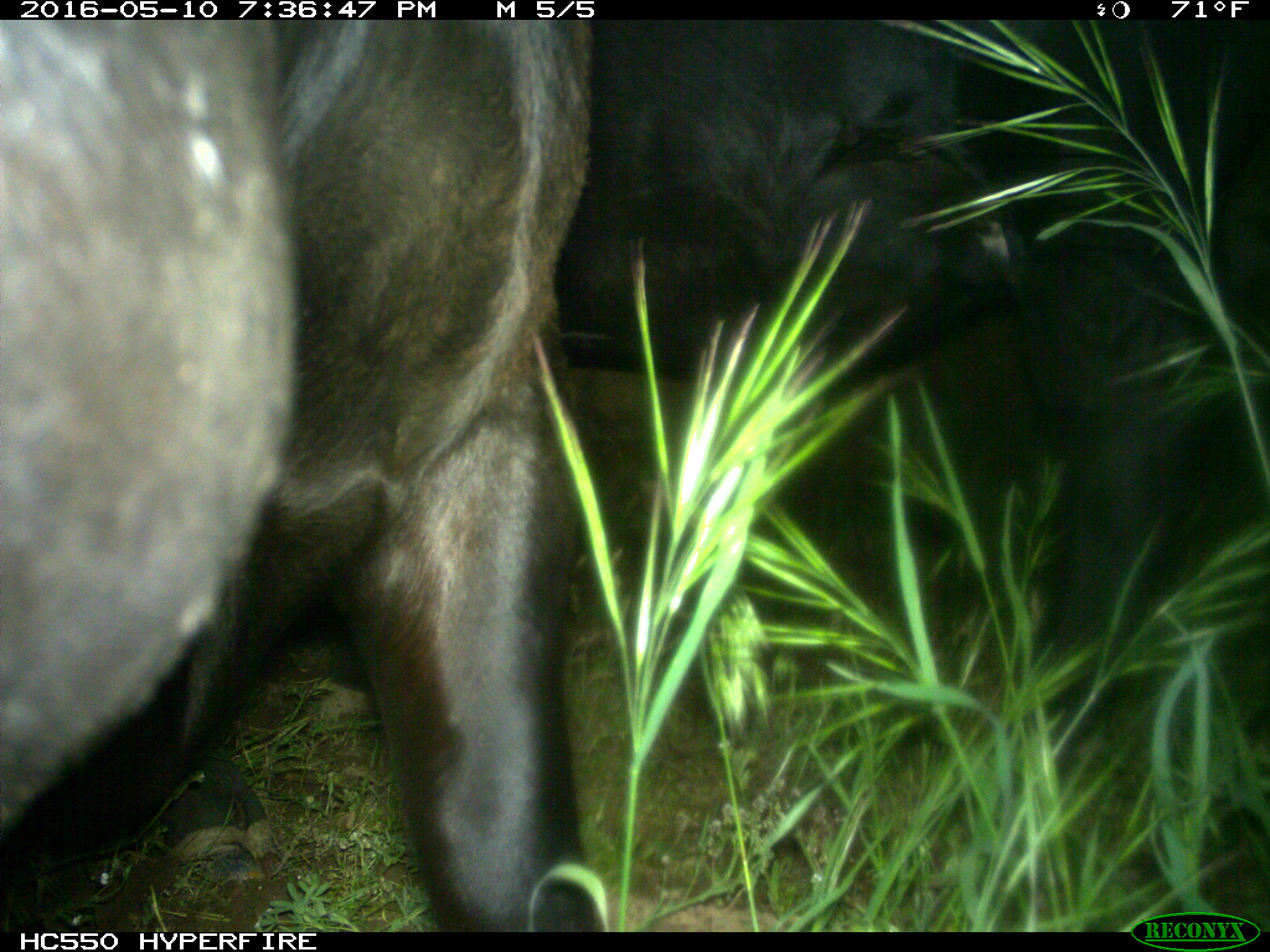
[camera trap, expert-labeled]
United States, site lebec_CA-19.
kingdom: Animalia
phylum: Chordata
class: Mammalia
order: Artiodactyla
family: Bovidae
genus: Bos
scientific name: Bos taurus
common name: domestic cow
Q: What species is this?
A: Bos taurus (domestic cow).